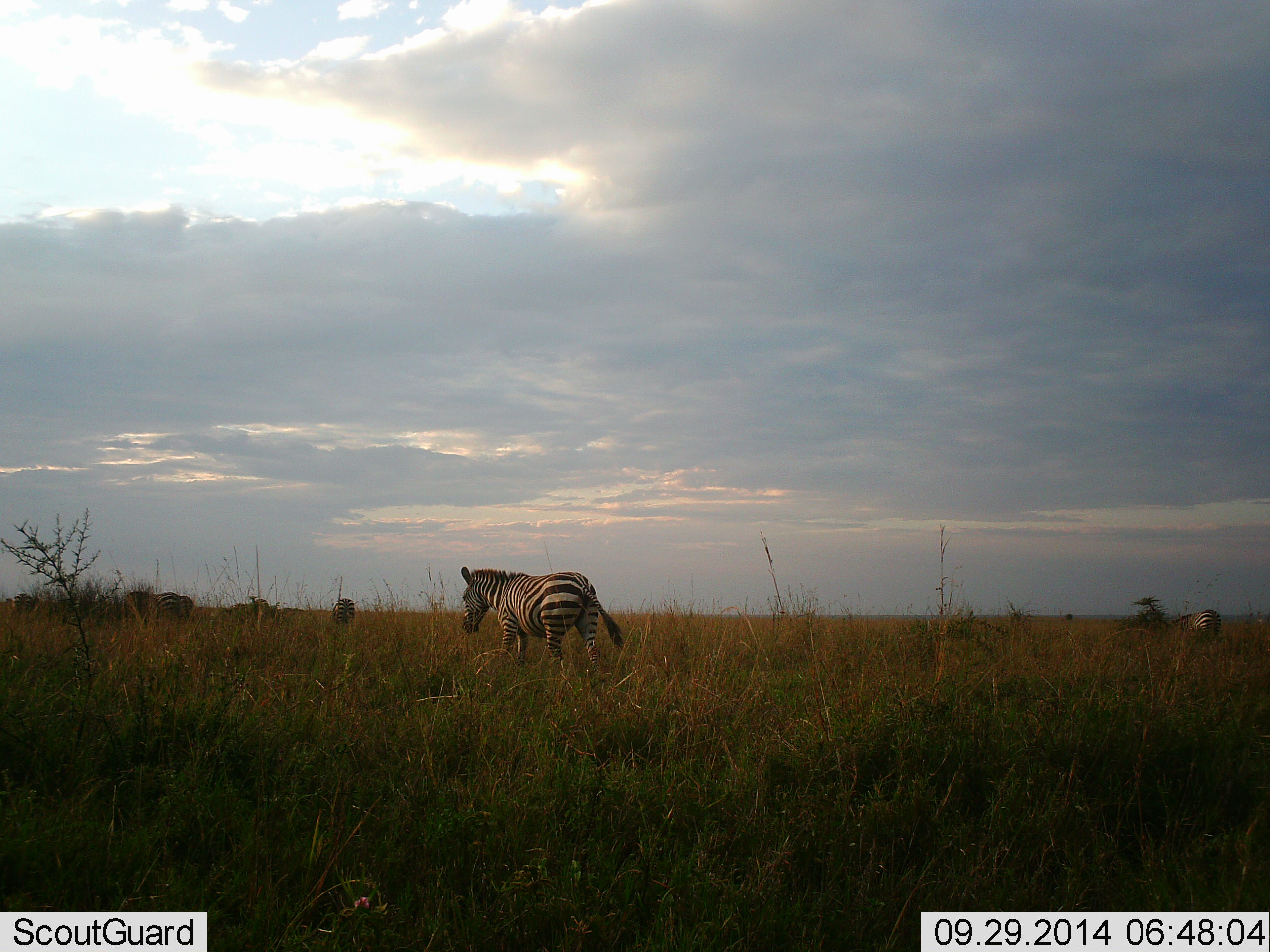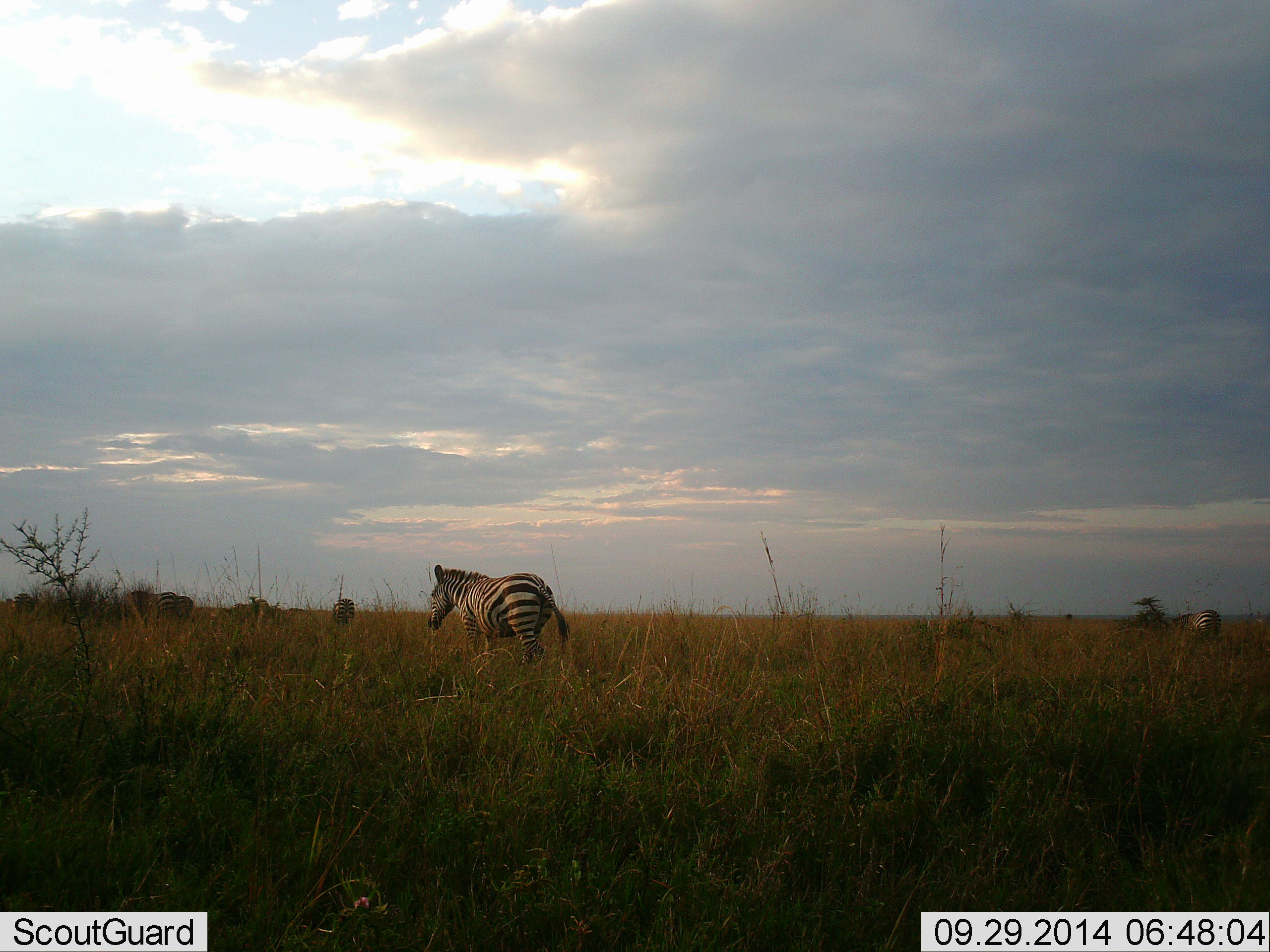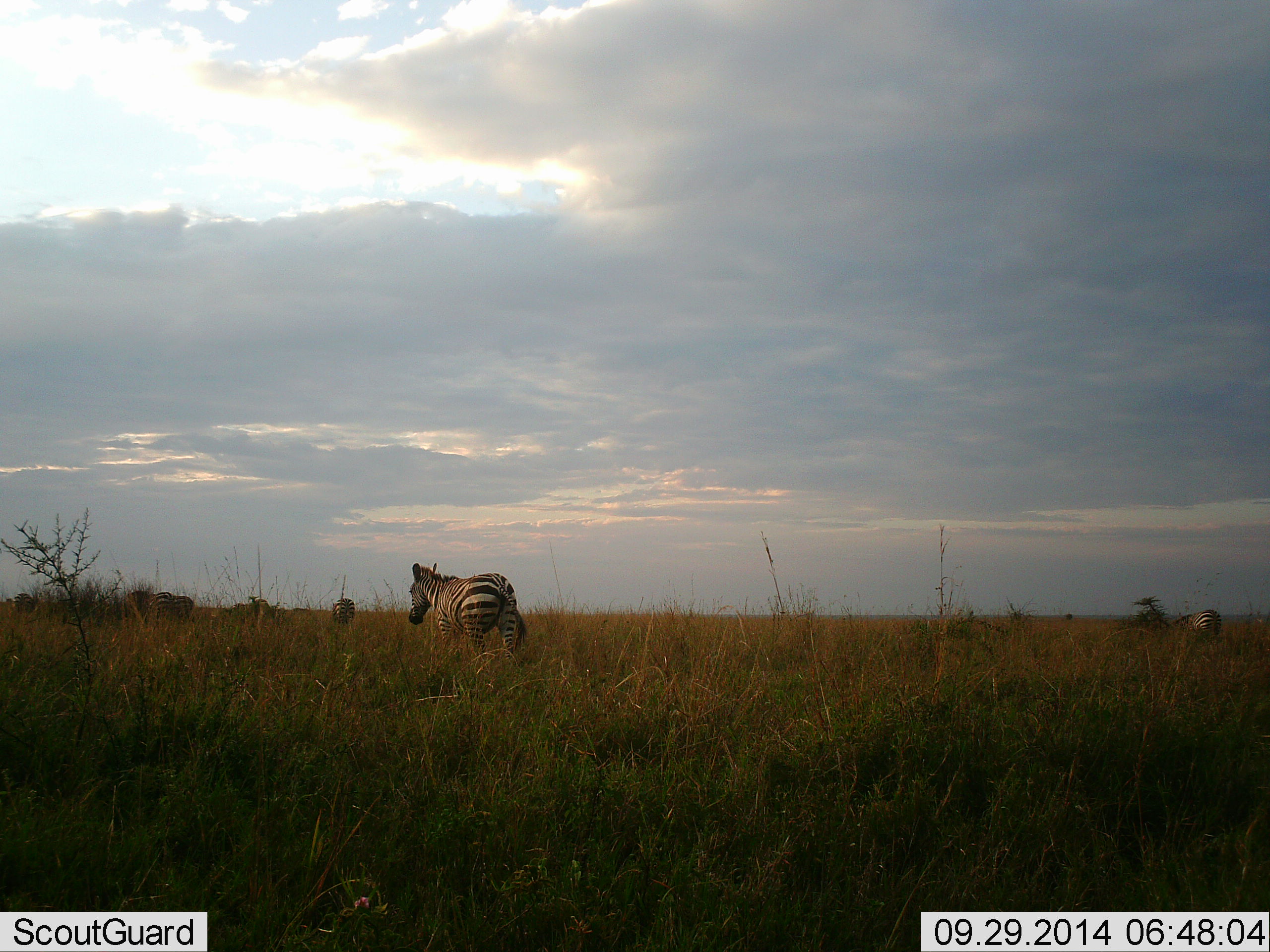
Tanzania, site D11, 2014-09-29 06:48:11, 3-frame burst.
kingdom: Animalia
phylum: Chordata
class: Mammalia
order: Perissodactyla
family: Equidae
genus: Equus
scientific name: Equus quagga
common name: plains zebra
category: zebra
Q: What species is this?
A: Zebra (plains zebra) (Equus quagga).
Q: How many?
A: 6.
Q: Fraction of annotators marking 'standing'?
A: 10%.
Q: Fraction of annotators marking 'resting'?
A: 0%.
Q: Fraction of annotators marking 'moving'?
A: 90%.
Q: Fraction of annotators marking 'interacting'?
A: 0%.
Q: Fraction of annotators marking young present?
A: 0%.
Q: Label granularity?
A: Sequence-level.